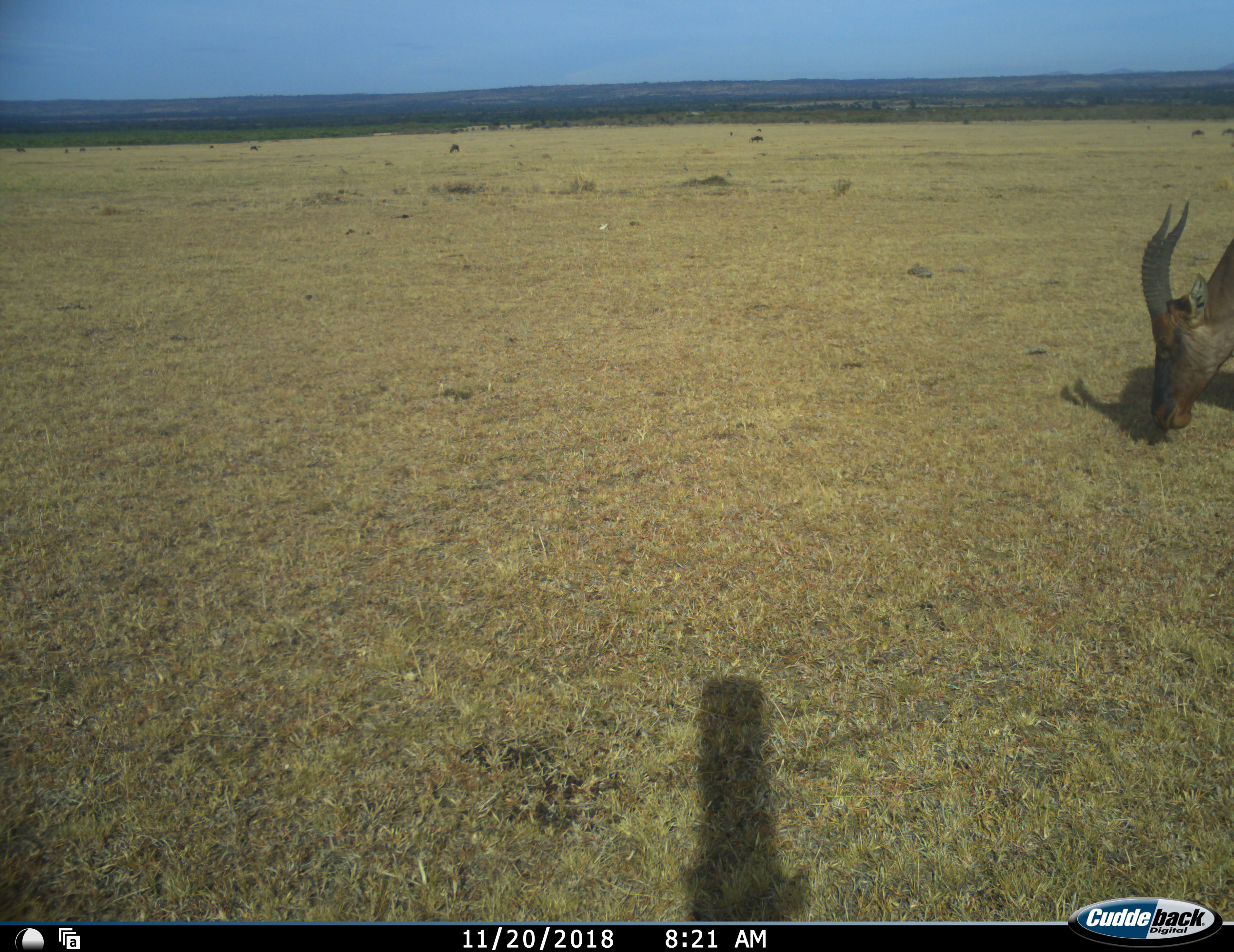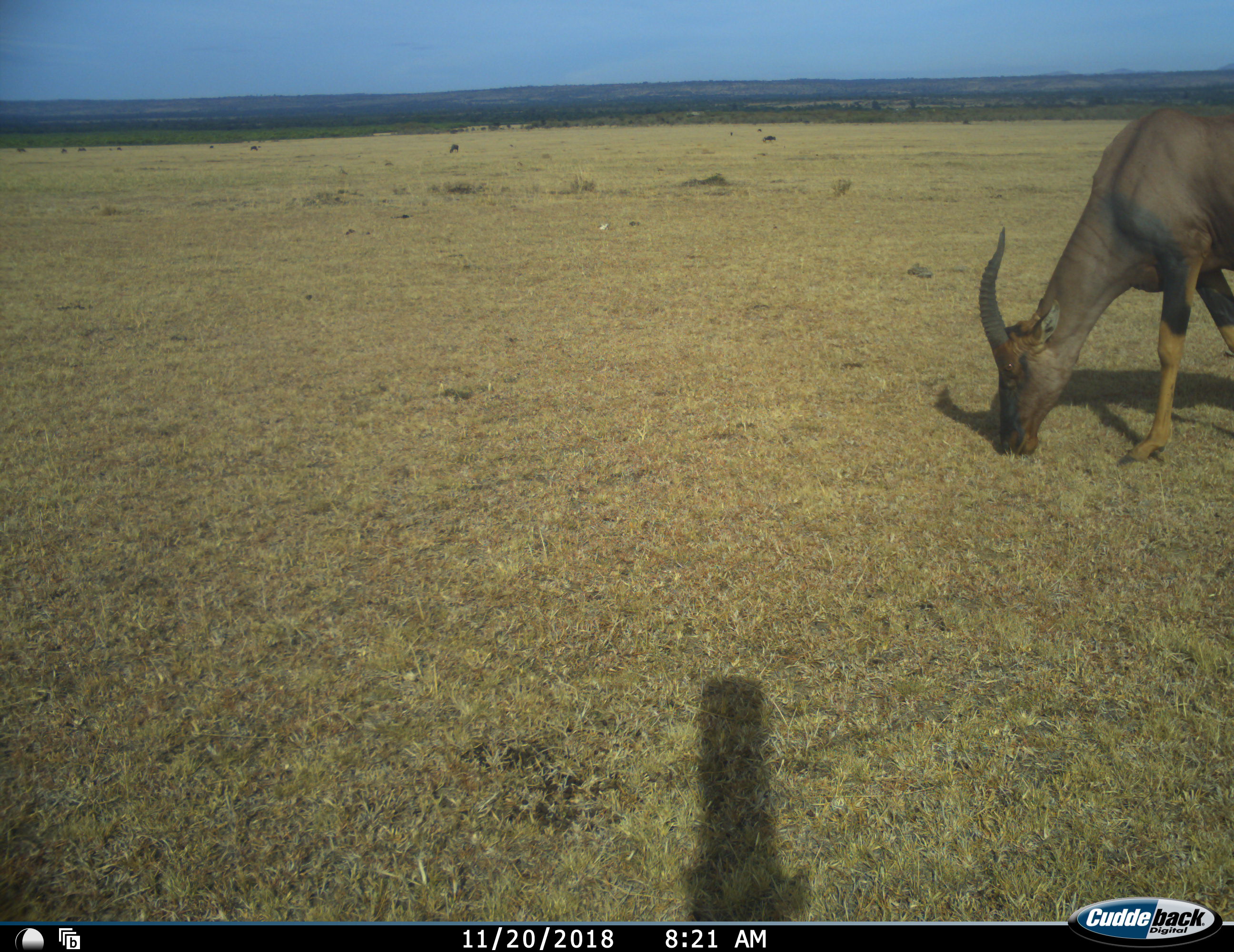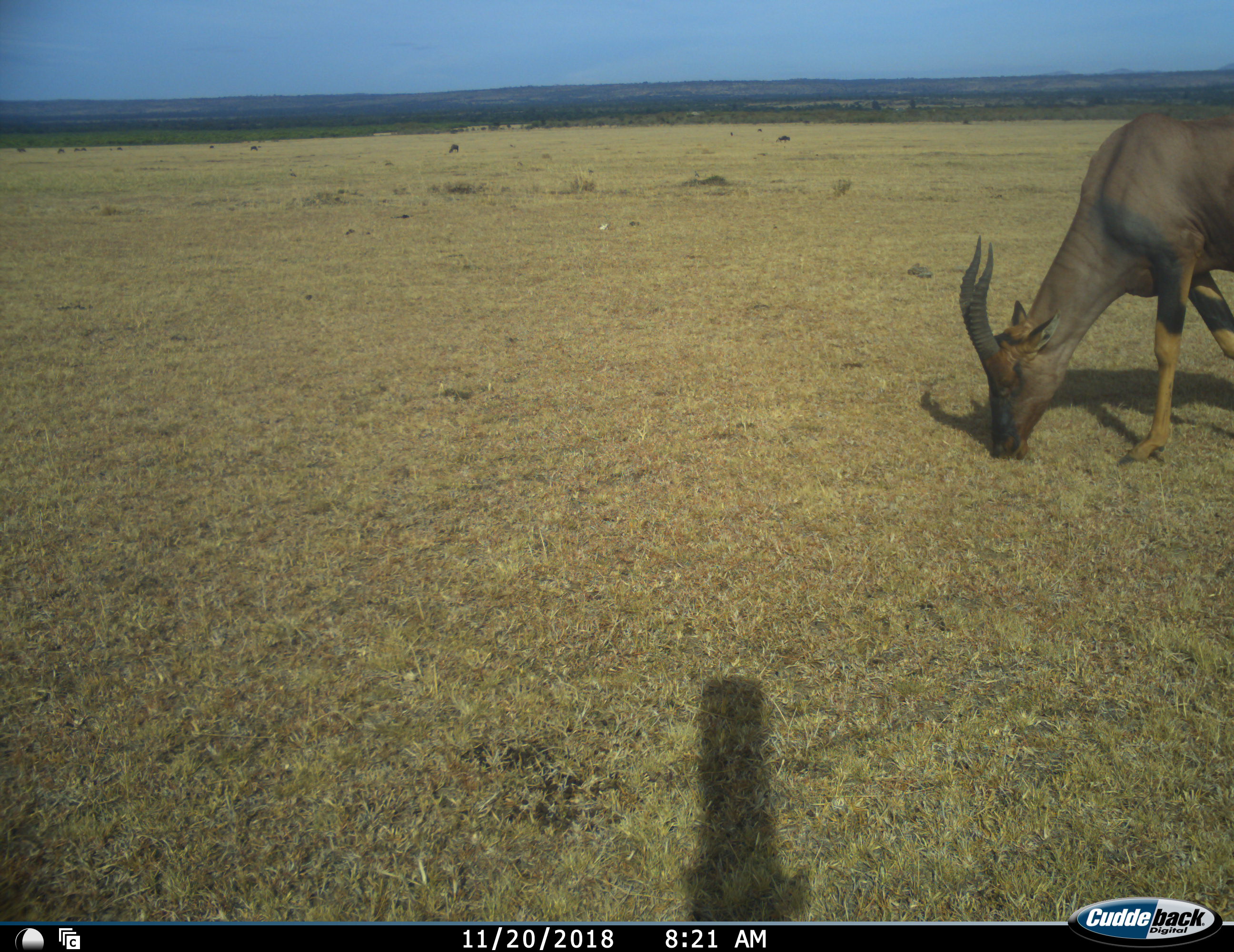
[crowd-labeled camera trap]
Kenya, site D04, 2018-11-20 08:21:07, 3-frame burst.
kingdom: Animalia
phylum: Chordata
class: Mammalia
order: Artiodactyla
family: Bovidae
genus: Damaliscus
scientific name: Damaliscus lunatus jimela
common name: topi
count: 1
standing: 44%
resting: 0%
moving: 44%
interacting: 0%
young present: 0%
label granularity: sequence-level